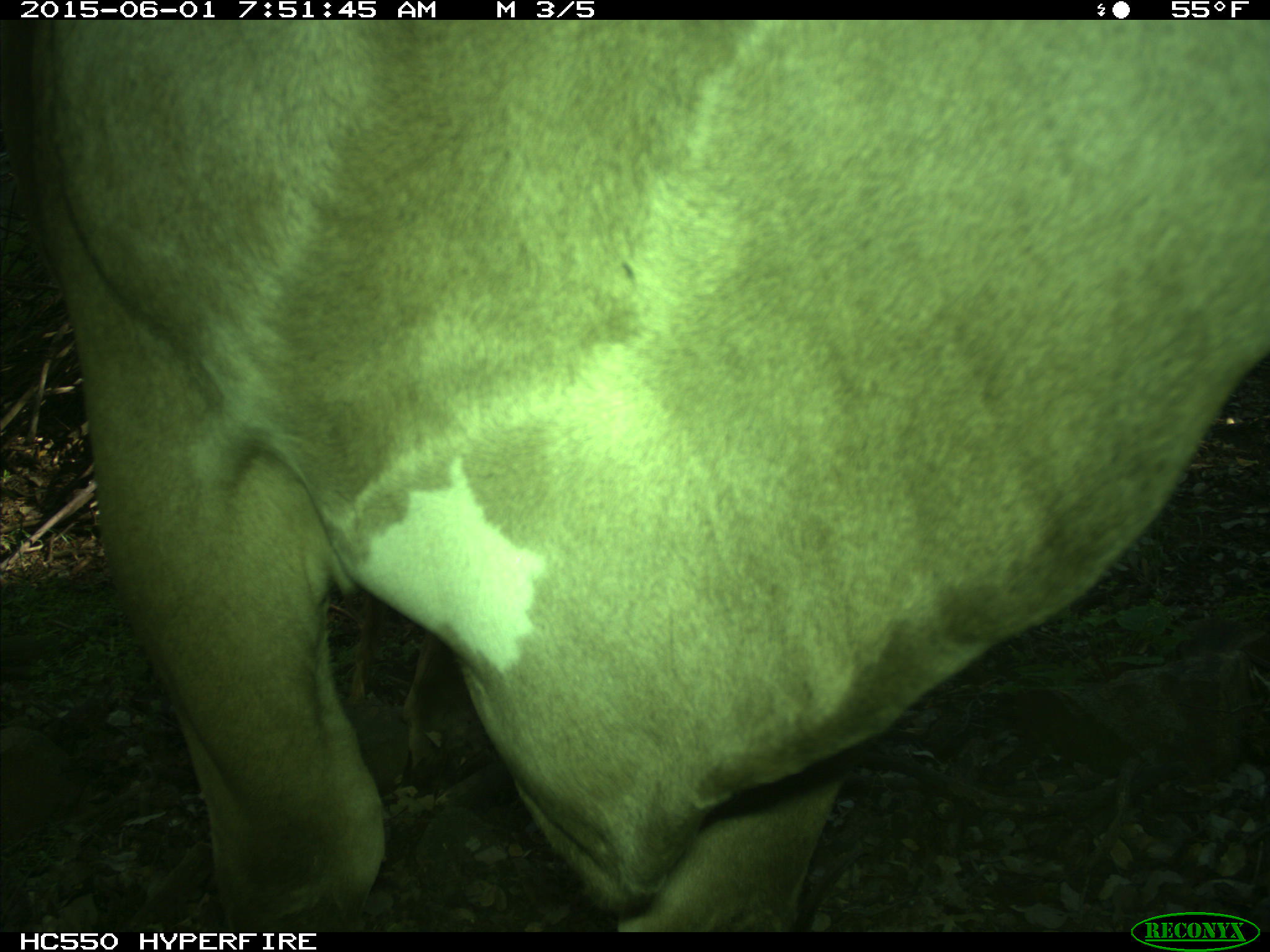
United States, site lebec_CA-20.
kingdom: Animalia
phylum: Chordata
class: Mammalia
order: Artiodactyla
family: Bovidae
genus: Bos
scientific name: Bos taurus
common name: domestic cow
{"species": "Bos taurus (domestic cow)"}